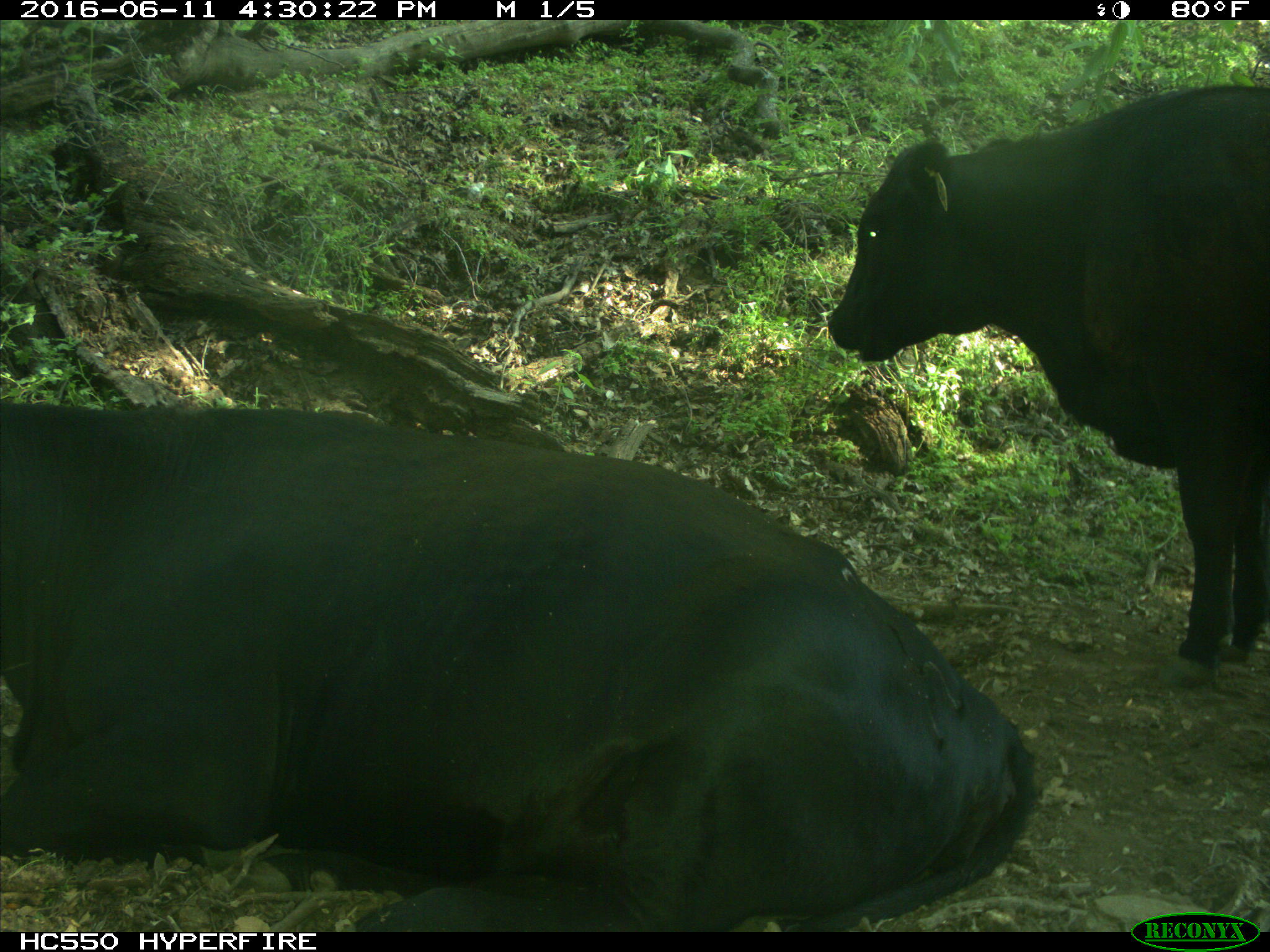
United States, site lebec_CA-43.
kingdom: Animalia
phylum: Chordata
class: Mammalia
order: Artiodactyla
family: Bovidae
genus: Bos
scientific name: Bos taurus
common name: domestic cow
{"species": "Bos taurus (domestic cow)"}